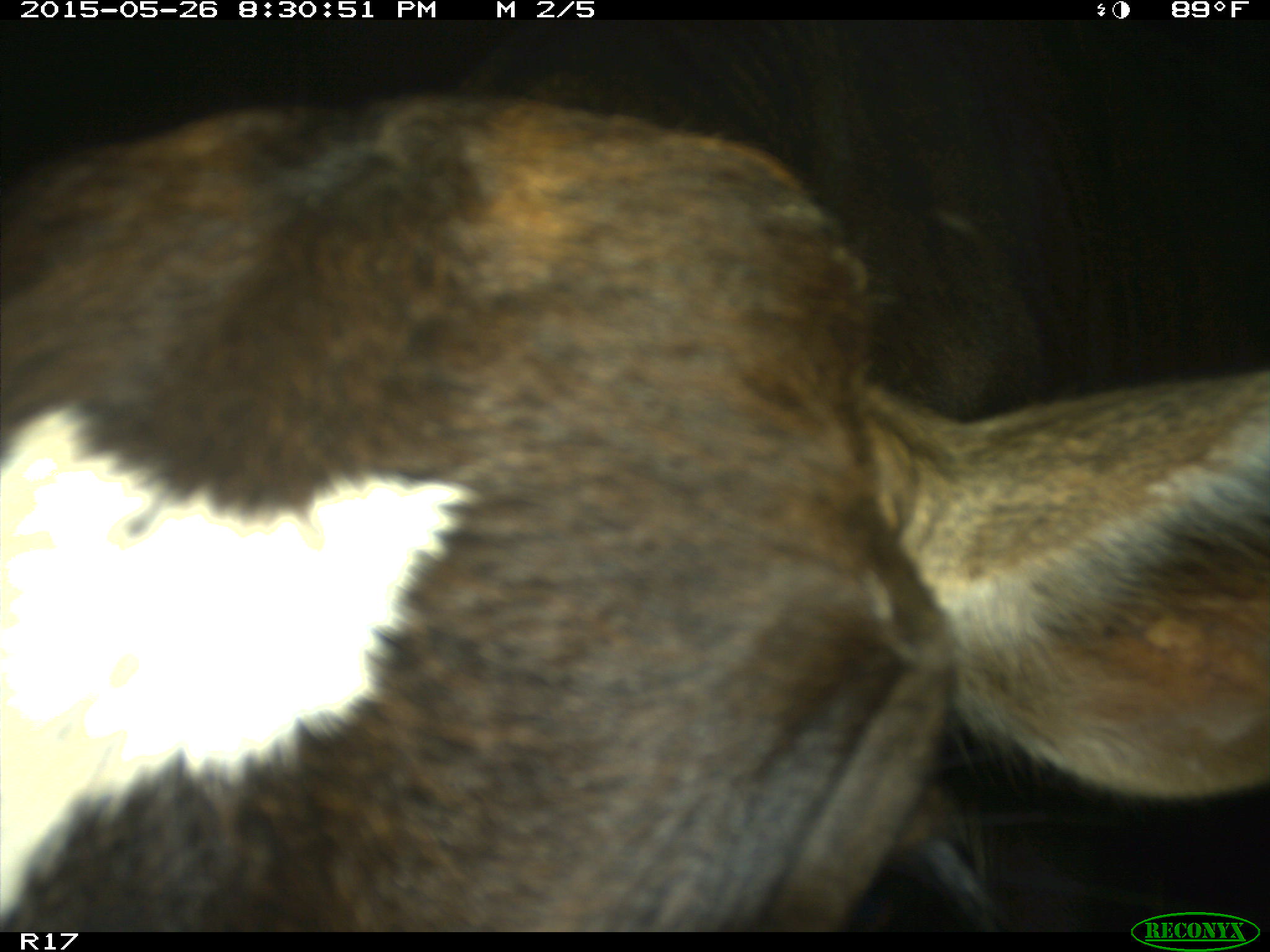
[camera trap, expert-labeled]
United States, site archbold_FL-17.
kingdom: Animalia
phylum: Chordata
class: Mammalia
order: Artiodactyla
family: Bovidae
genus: Bos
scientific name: Bos taurus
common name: domestic cow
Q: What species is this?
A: Bos taurus (domestic cow).